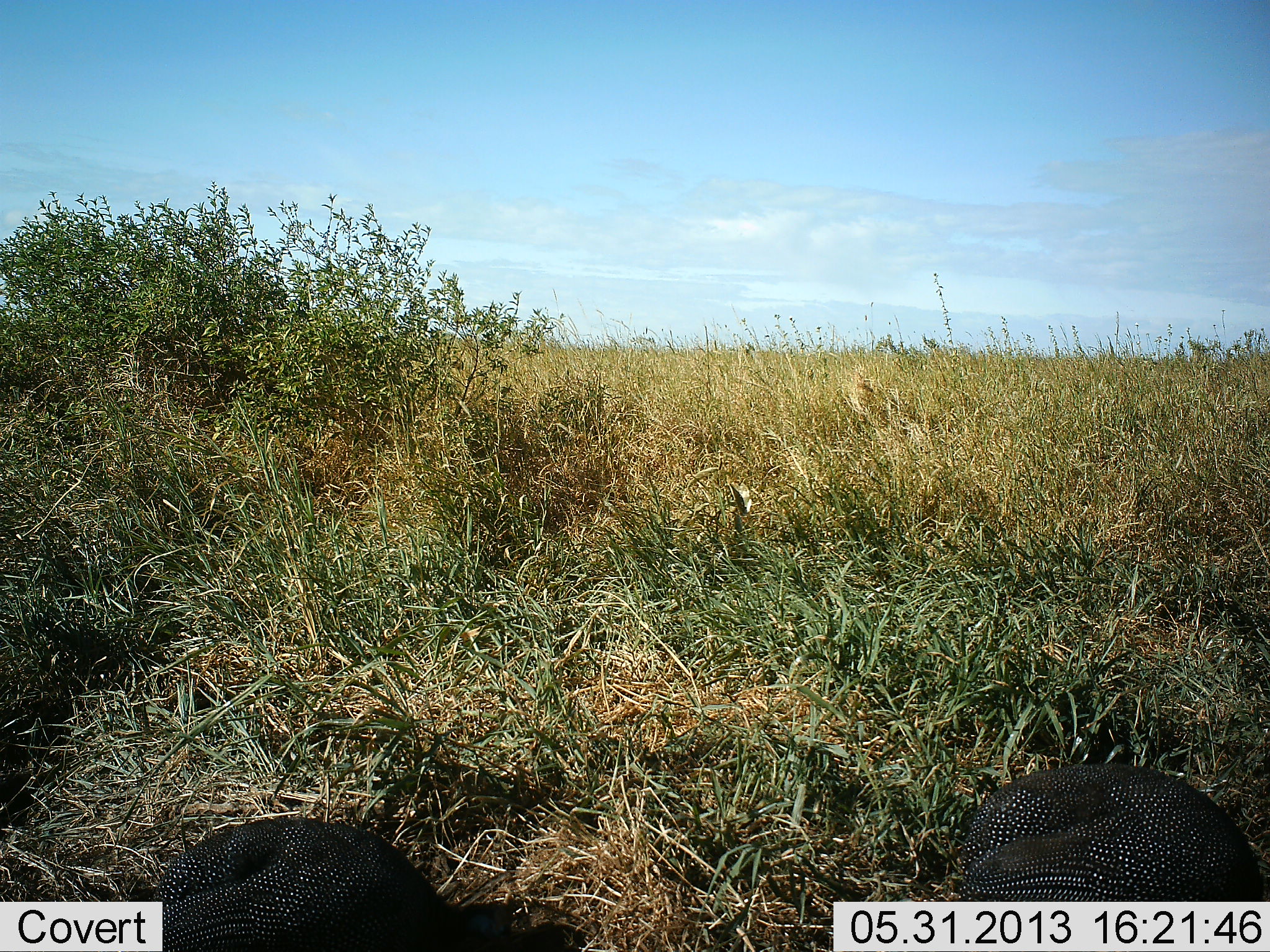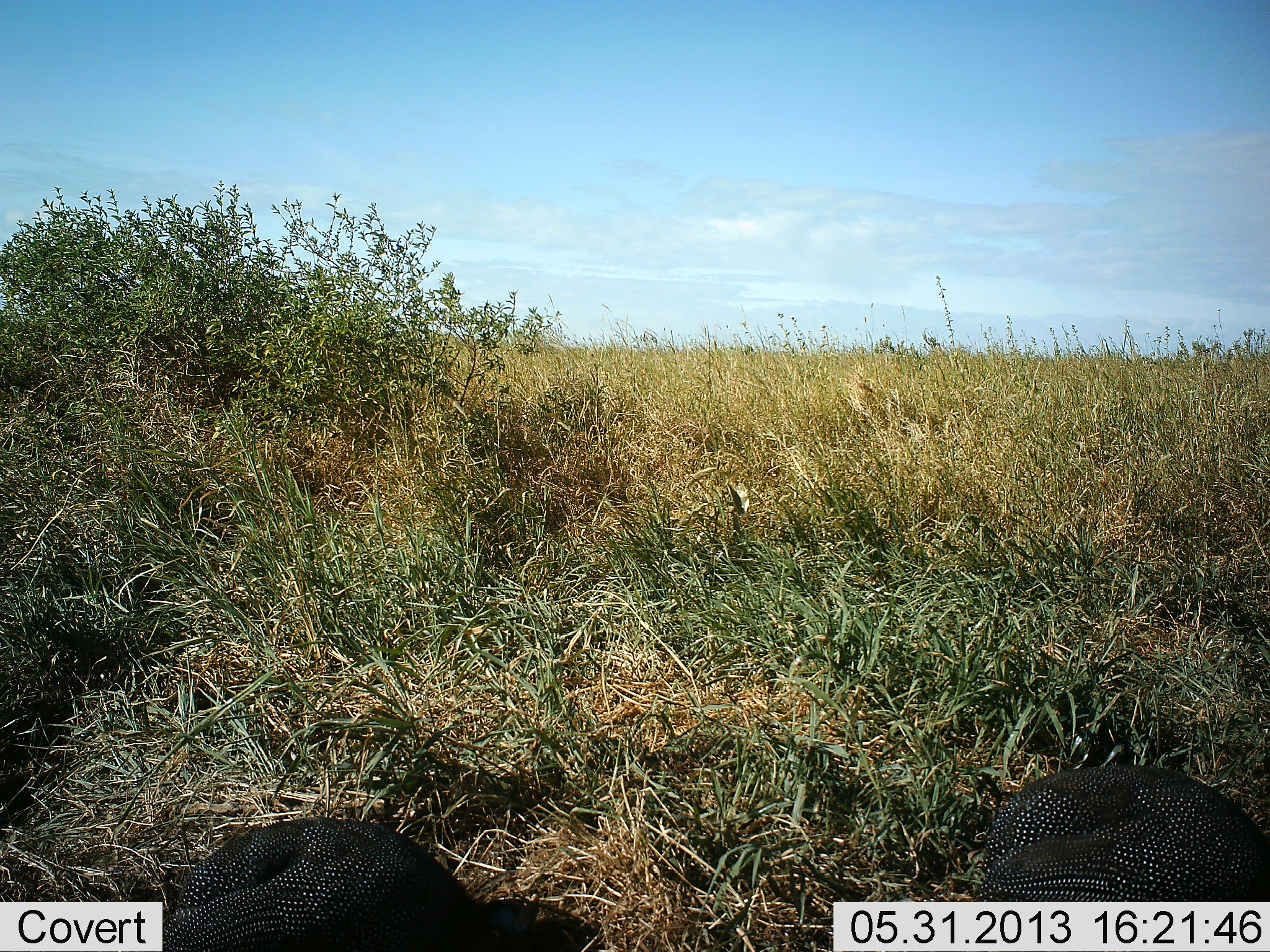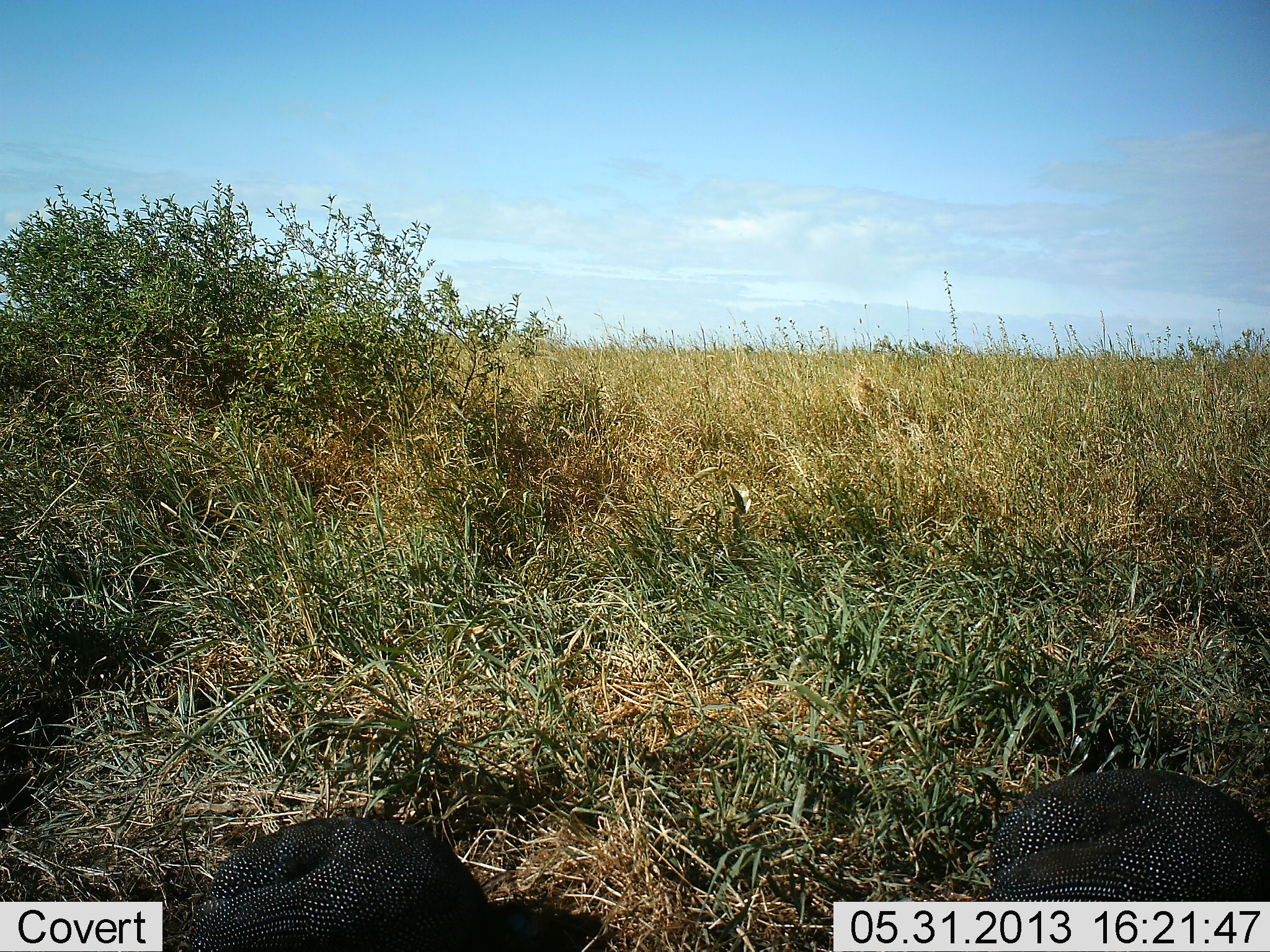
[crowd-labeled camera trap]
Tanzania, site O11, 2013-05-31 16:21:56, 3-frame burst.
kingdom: Animalia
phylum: Chordata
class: Aves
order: Galliformes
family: Numididae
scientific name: Numididae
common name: guinea fowl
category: guineafowl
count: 2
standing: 20%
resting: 10%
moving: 50%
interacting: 0%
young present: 0%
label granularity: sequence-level